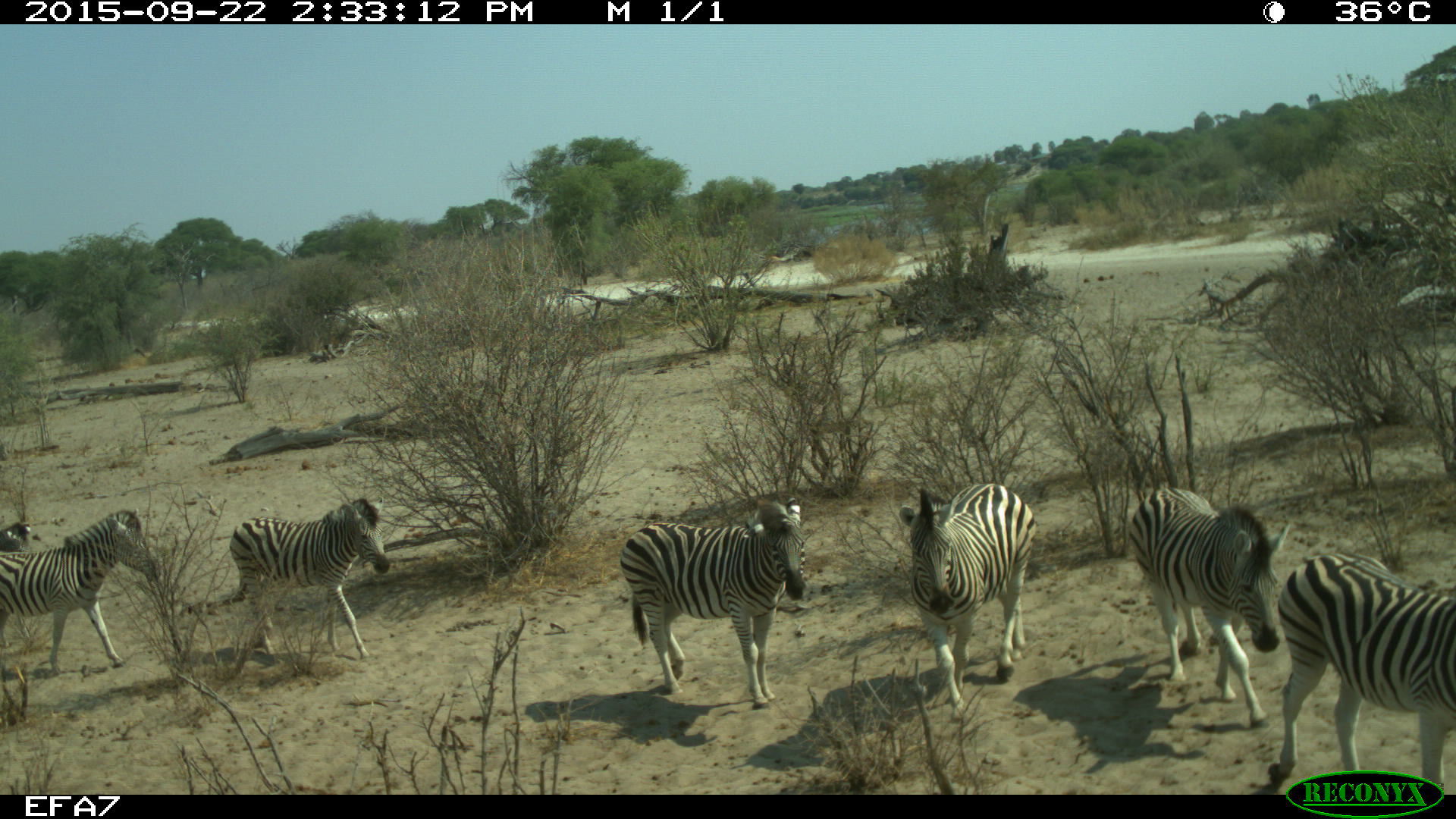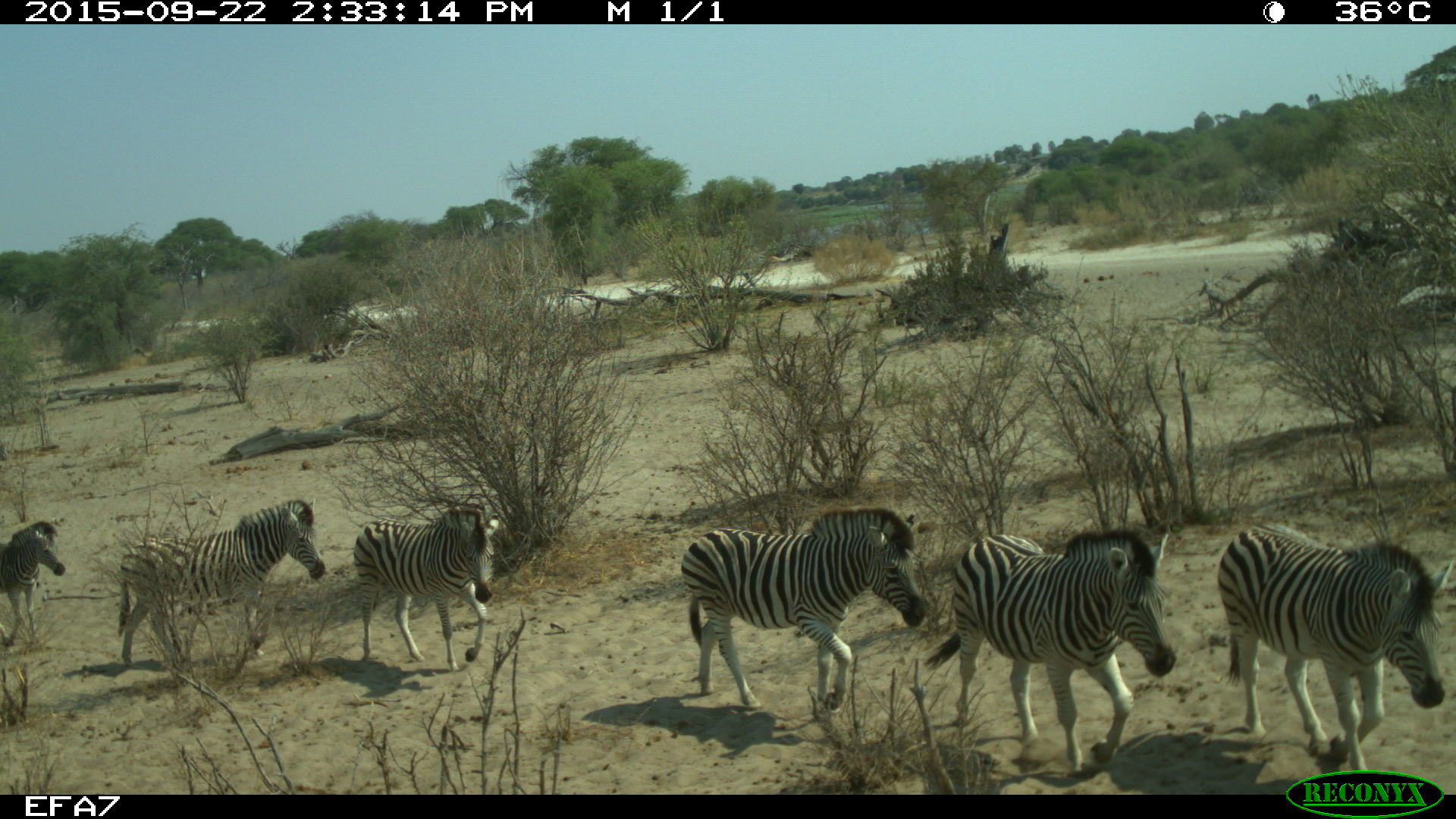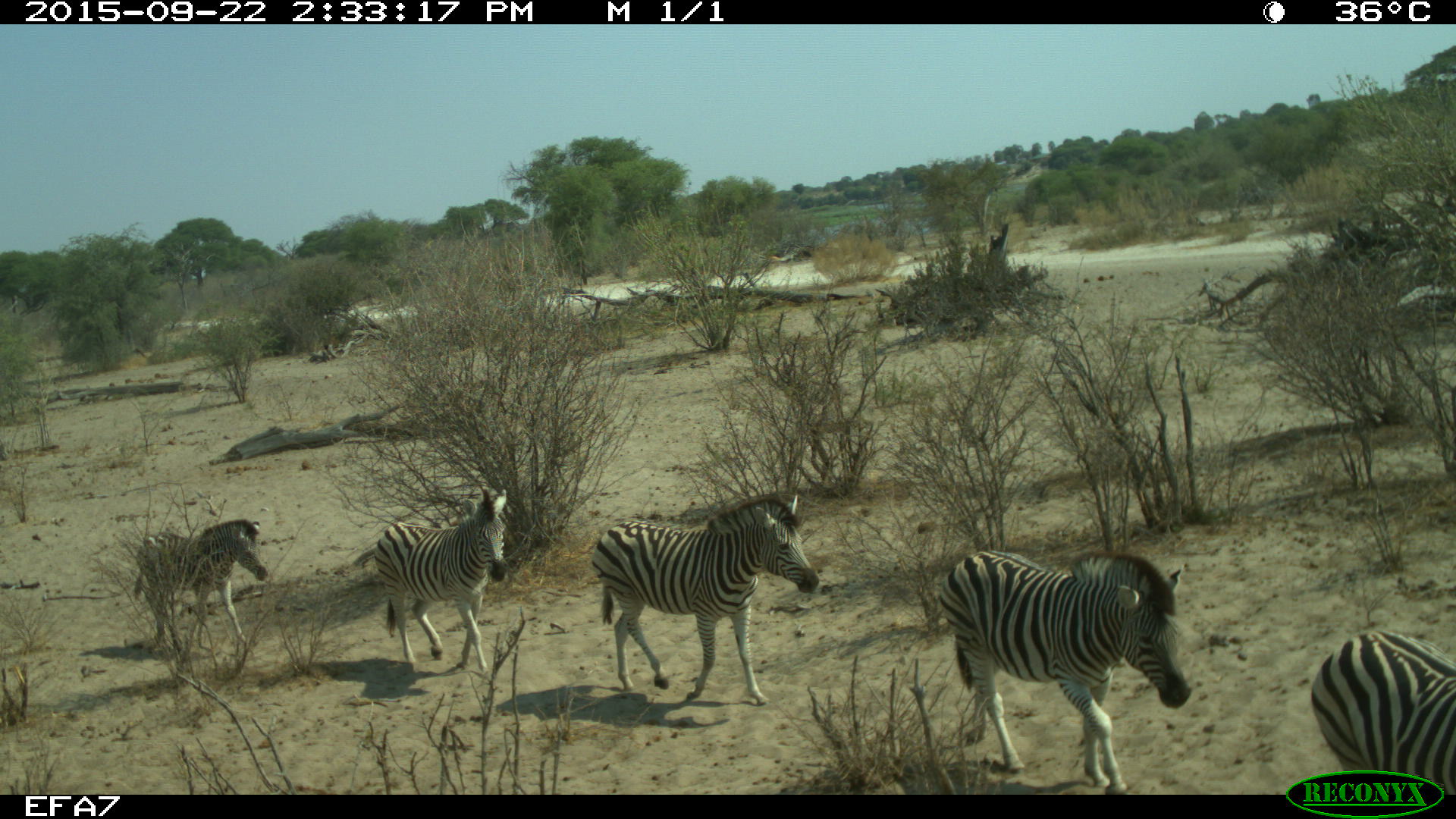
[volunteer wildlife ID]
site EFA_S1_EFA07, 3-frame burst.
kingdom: Animalia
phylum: Chordata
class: Mammalia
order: Perissodactyla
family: Equidae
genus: Equus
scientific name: Equus quagga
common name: plains zebra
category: zebraplains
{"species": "zebraplains (plains zebra) (Equus quagga)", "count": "8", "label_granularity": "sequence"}